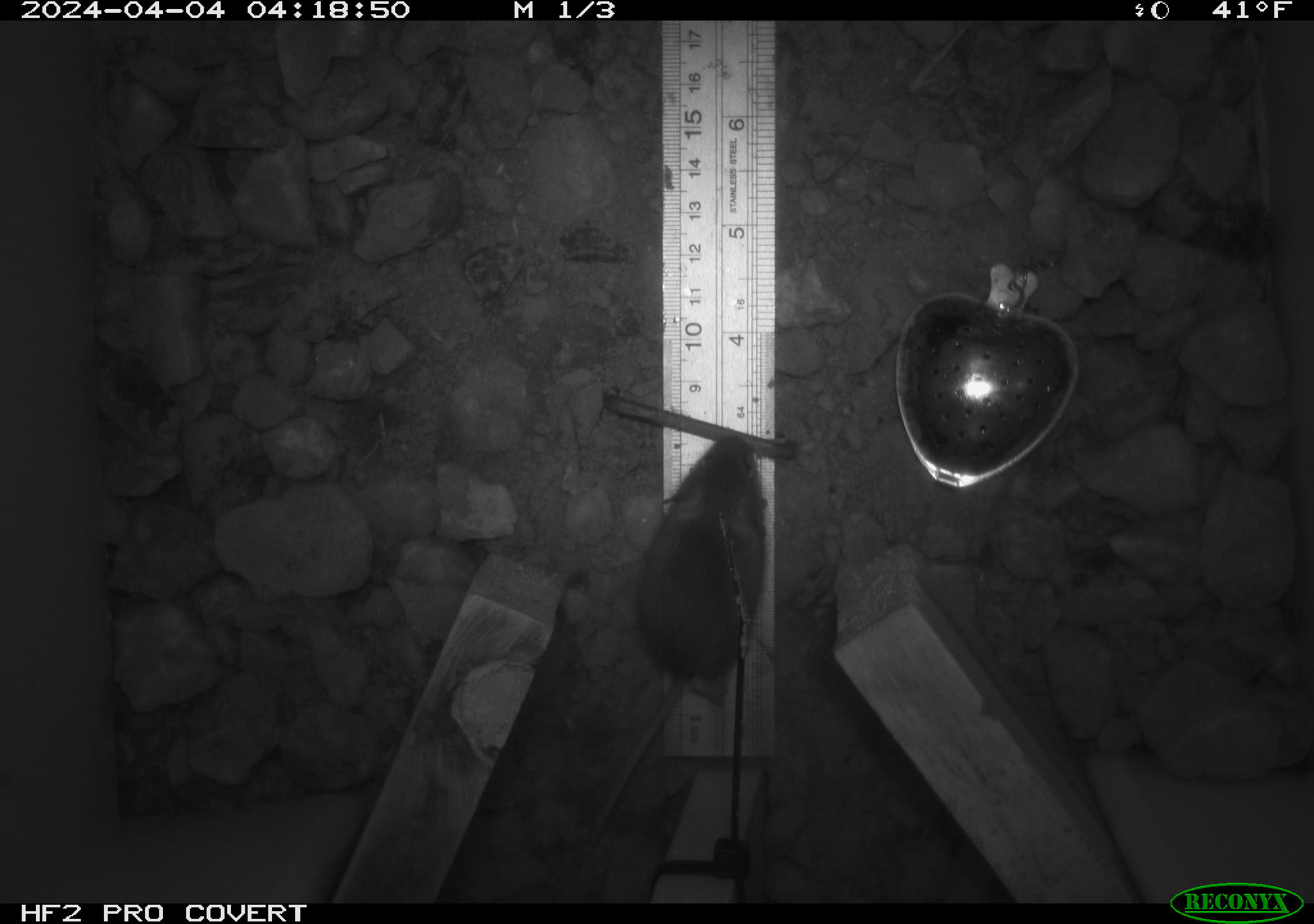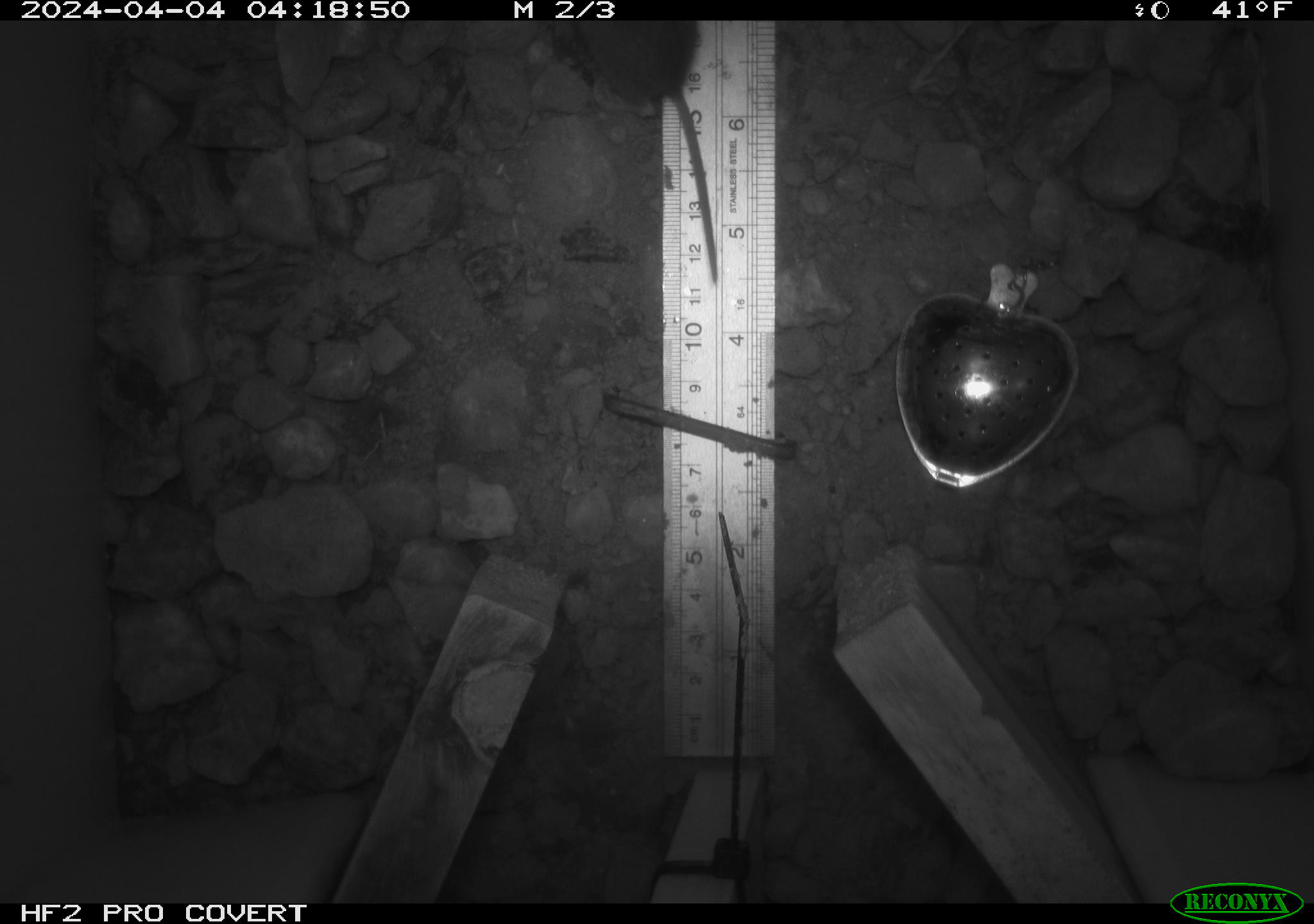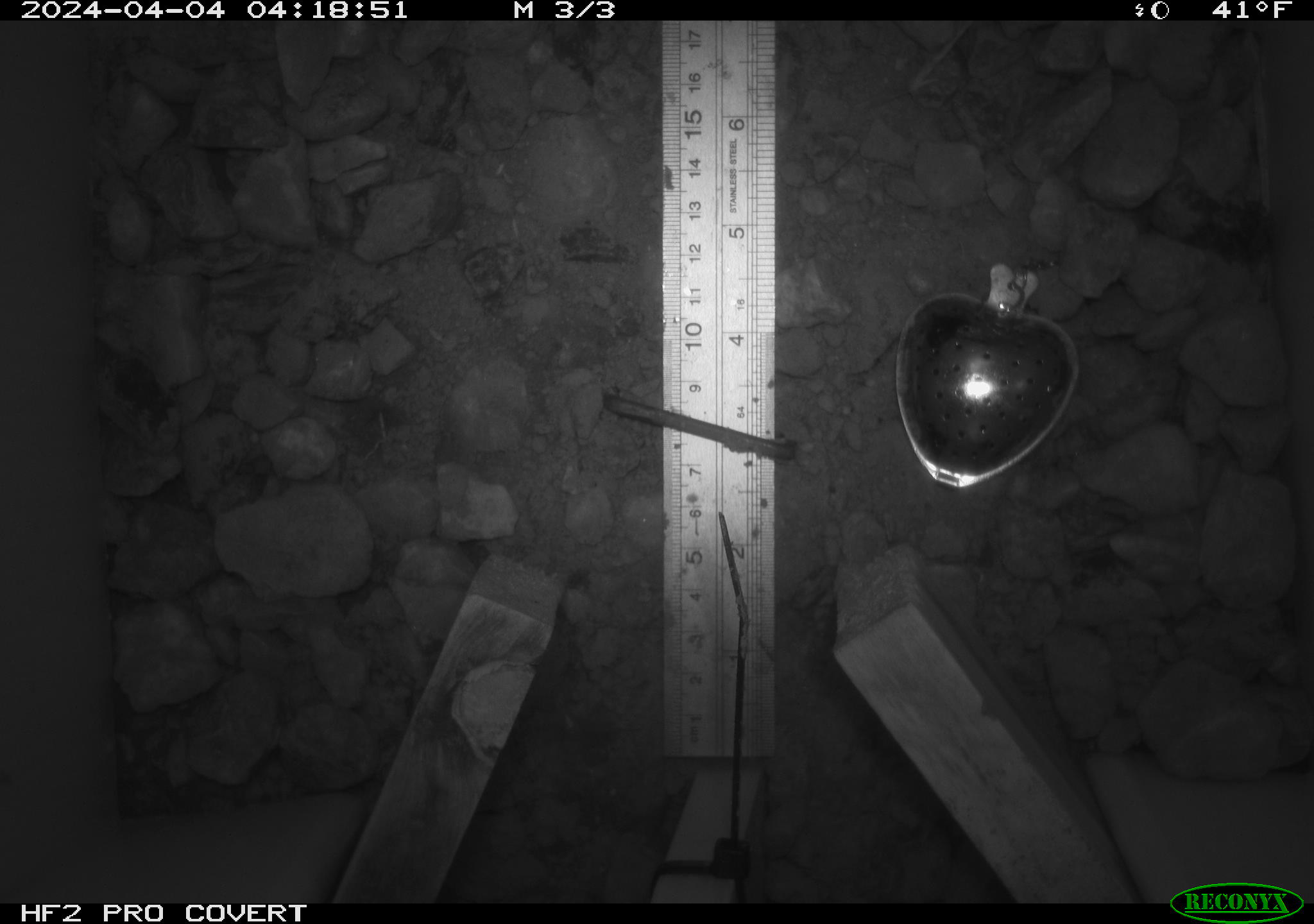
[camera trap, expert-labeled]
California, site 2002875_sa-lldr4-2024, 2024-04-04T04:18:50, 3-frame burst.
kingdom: Animalia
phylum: Chordata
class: Mammalia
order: Rodentia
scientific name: Rodentia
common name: mouse species